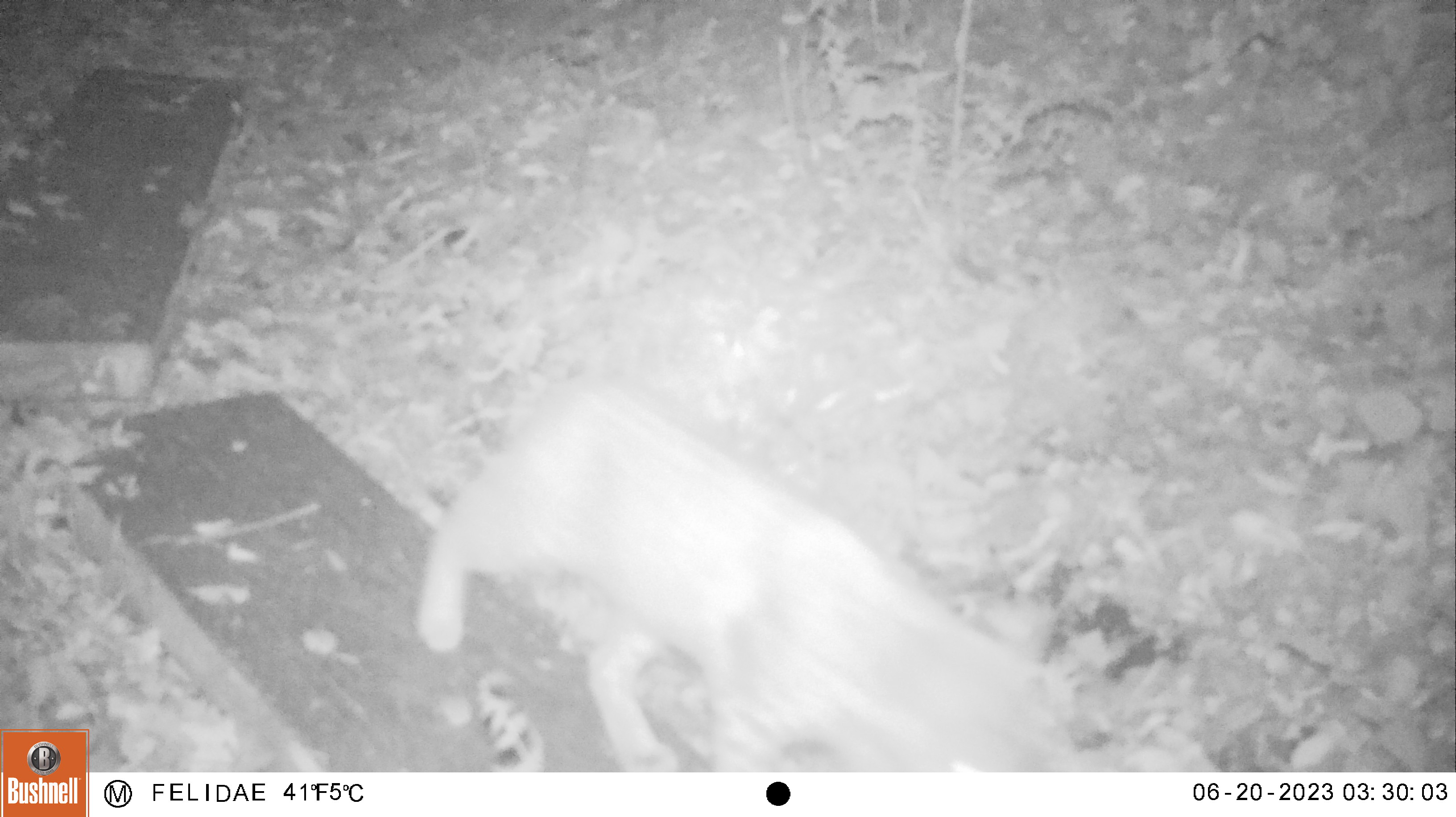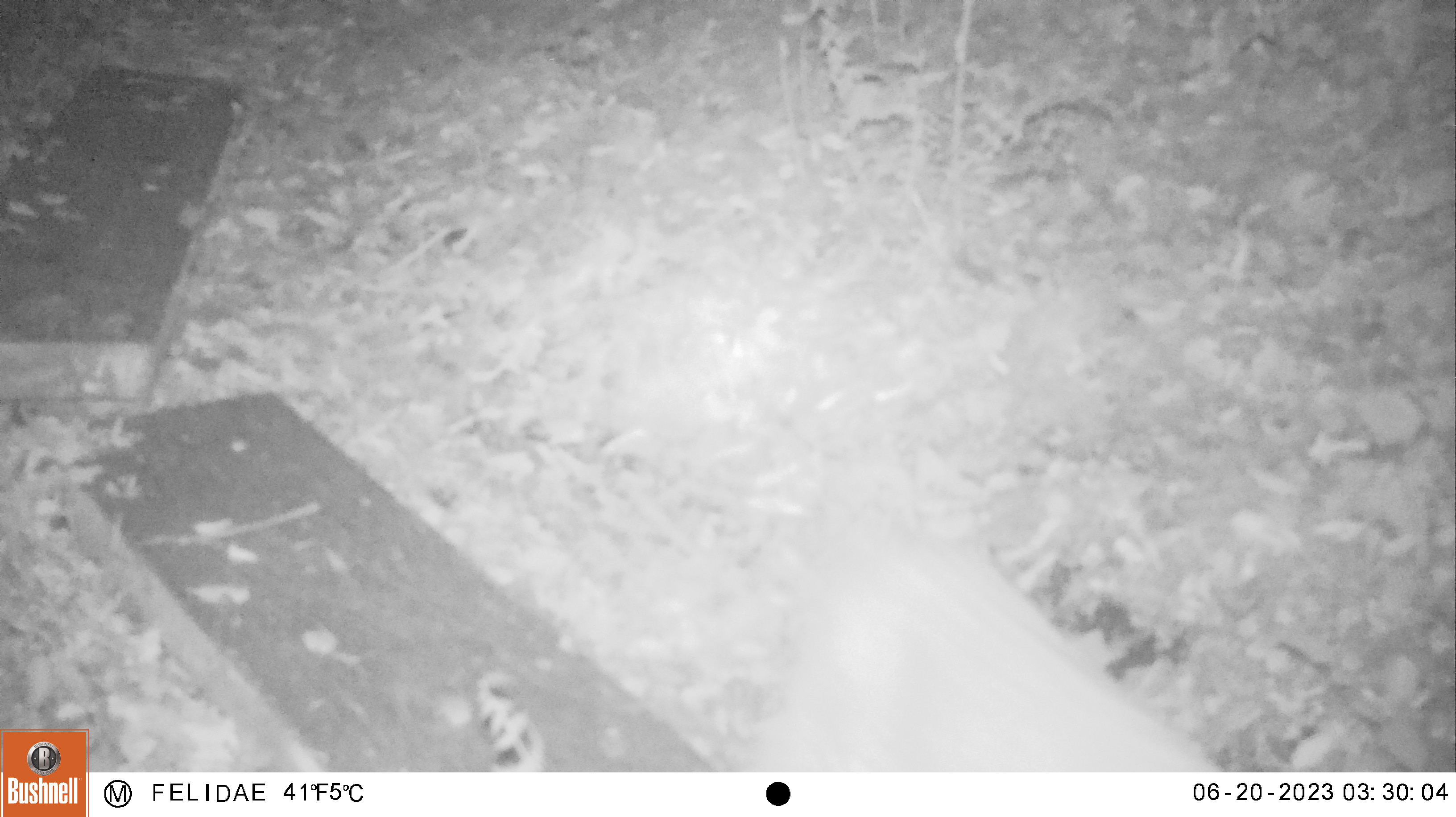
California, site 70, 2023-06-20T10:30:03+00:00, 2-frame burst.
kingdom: Animalia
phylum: Chordata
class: Mammalia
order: Carnivora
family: Felidae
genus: Lynx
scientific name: Lynx rufus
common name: bobcat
Bobcat (Lynx rufus).